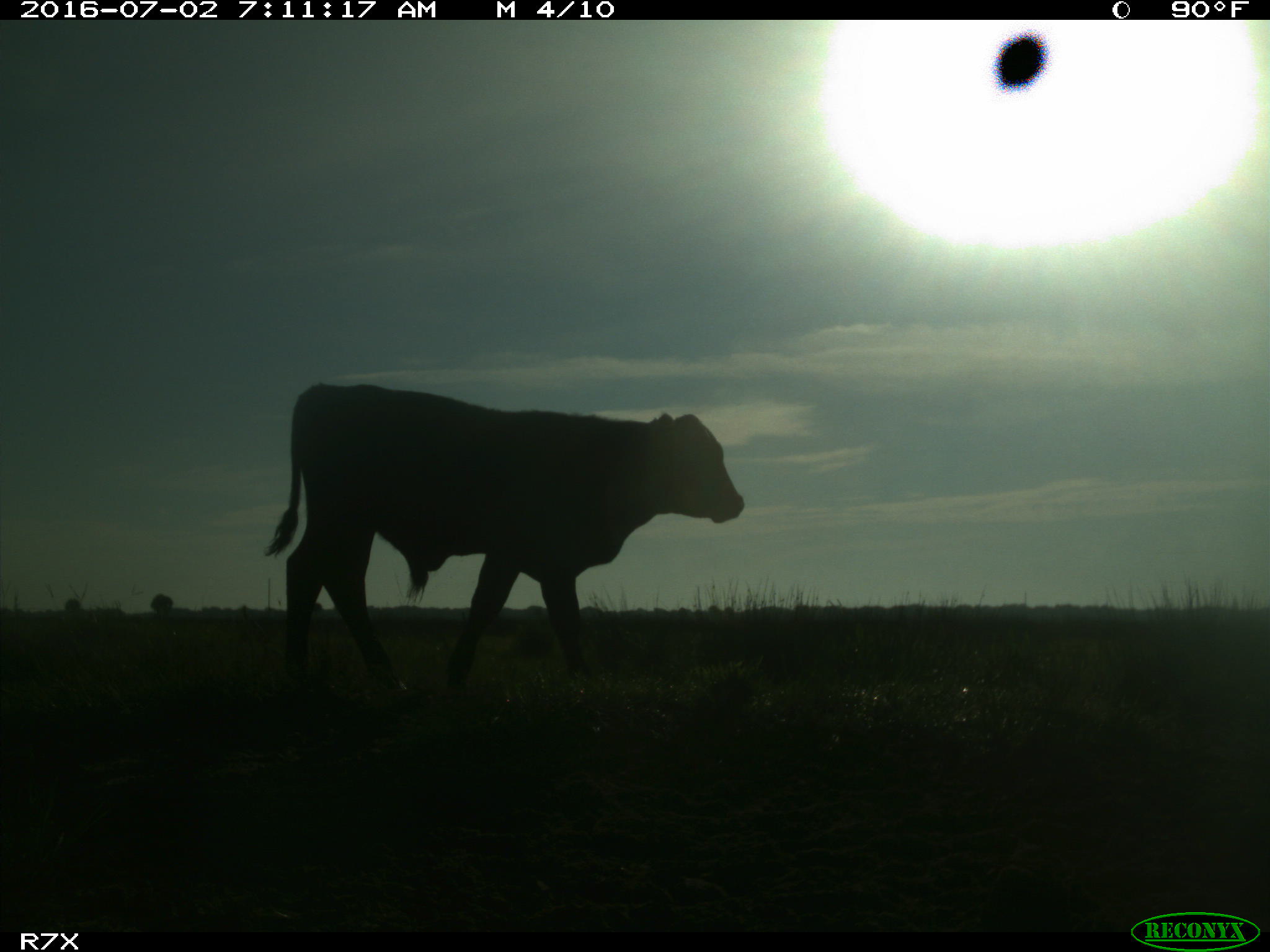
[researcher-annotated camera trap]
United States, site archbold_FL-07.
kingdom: Animalia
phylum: Chordata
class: Mammalia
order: Artiodactyla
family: Bovidae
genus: Bos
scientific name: Bos taurus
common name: domestic cow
Bos taurus (domestic cow).